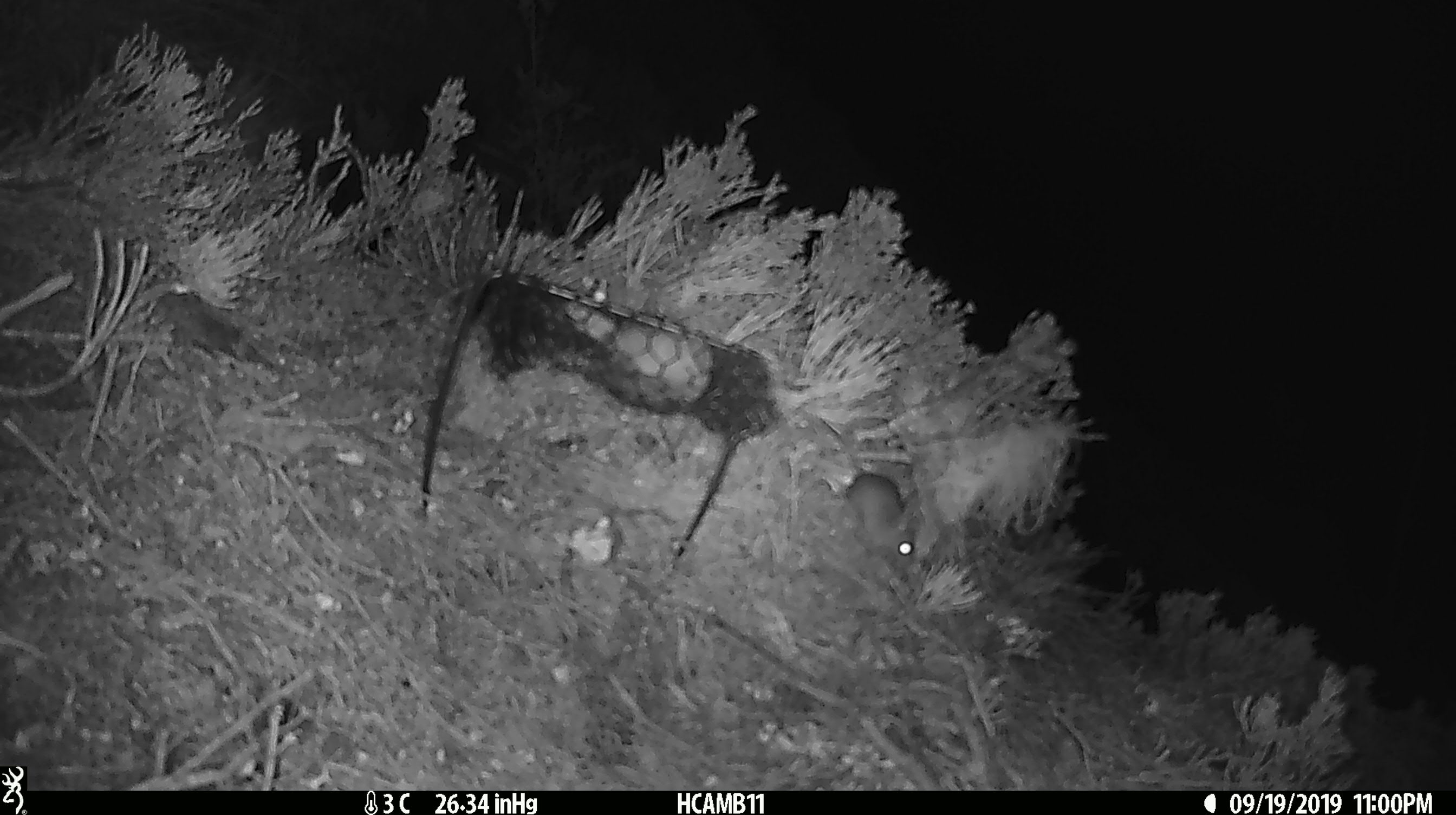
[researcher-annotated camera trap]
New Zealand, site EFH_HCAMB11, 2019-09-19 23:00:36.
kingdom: Animalia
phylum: Chordata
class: Mammalia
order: Rodentia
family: Muridae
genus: Mus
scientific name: Mus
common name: mouse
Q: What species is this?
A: Mouse (Mus).